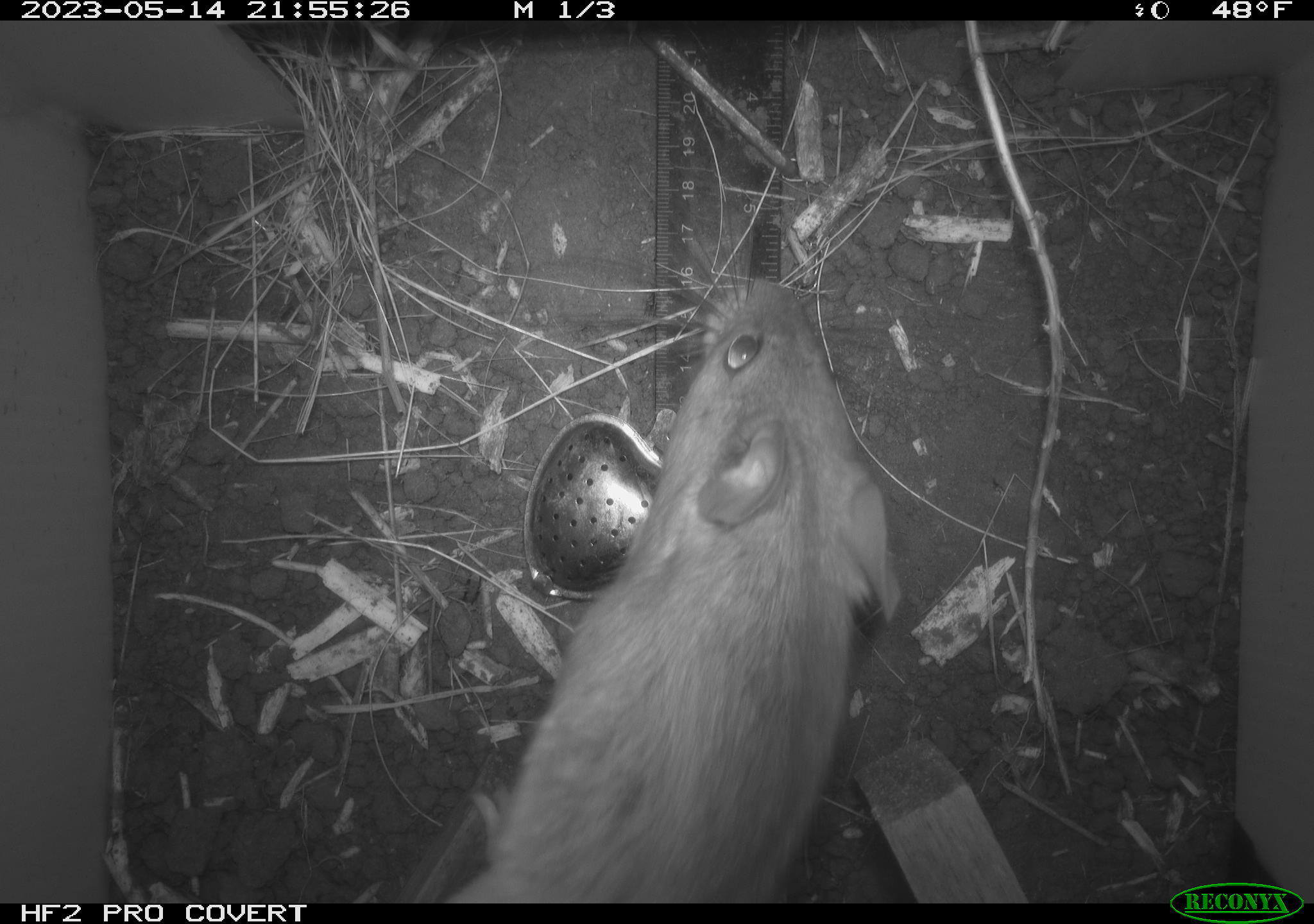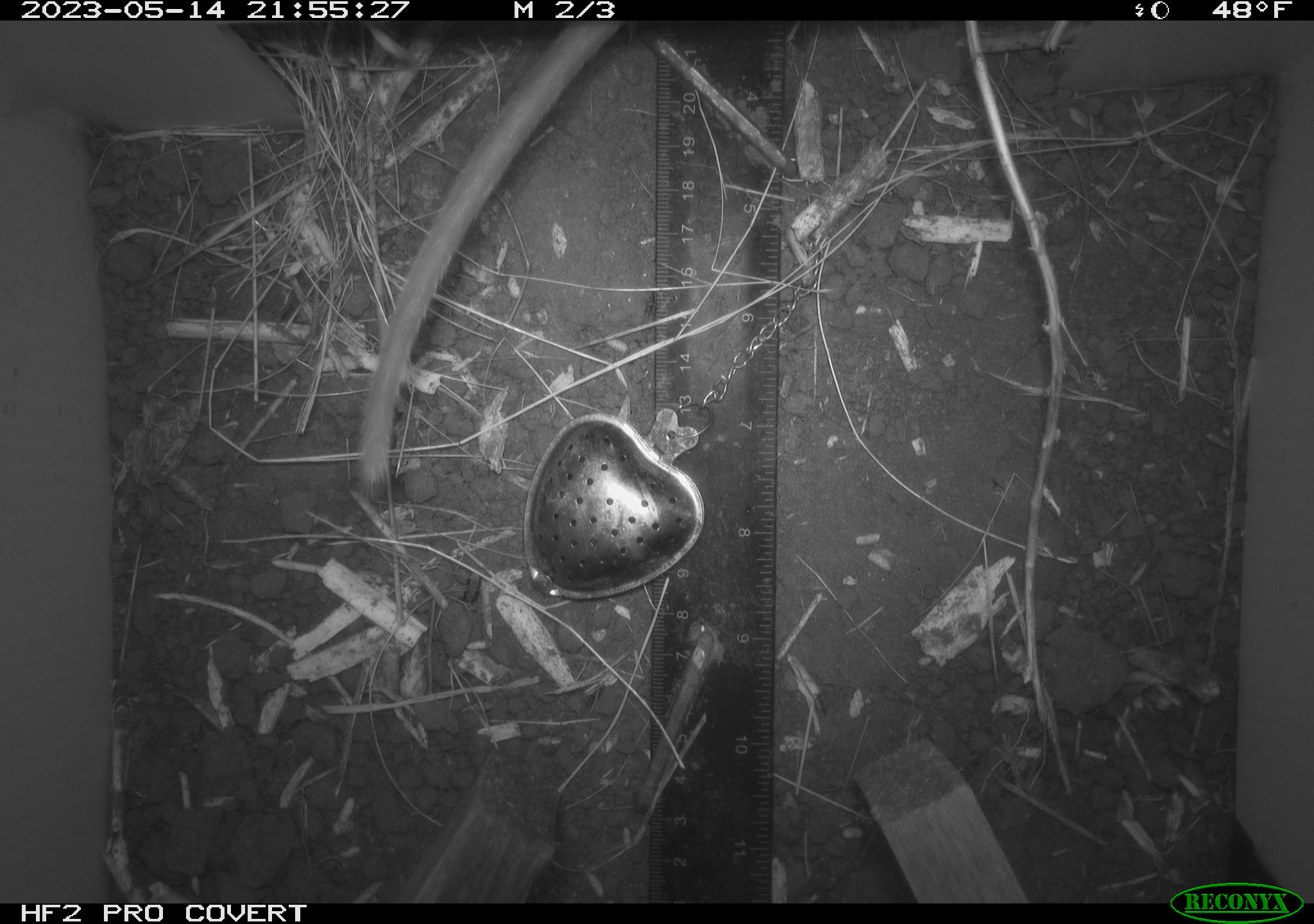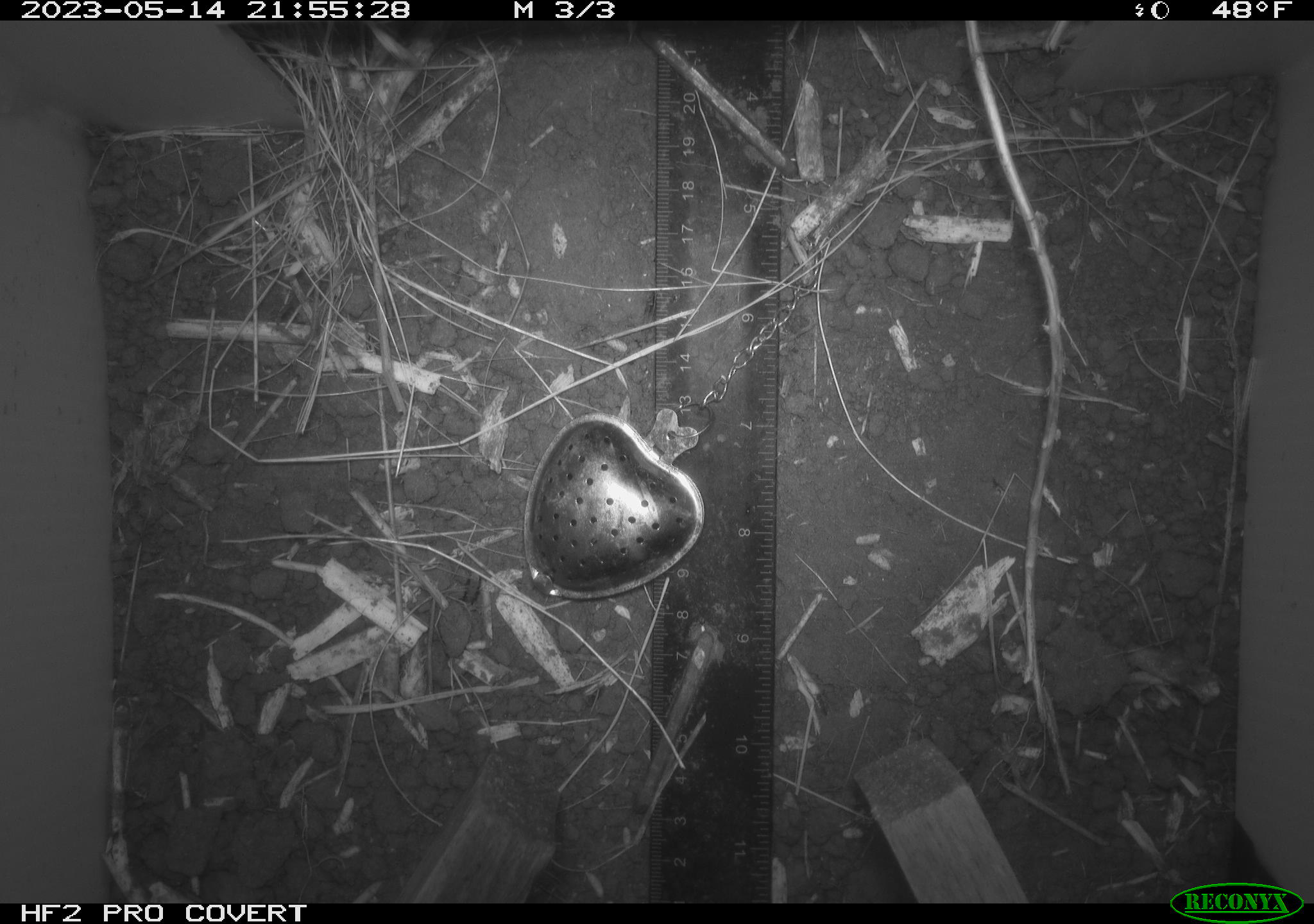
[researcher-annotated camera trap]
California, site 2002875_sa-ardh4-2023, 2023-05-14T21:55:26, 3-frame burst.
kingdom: Animalia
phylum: Chordata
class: Mammalia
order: Rodentia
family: Cricetidae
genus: Neotoma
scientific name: Neotoma fuscipes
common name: dusky-footed woodrat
Dusky-footed woodrat (Neotoma fuscipes).